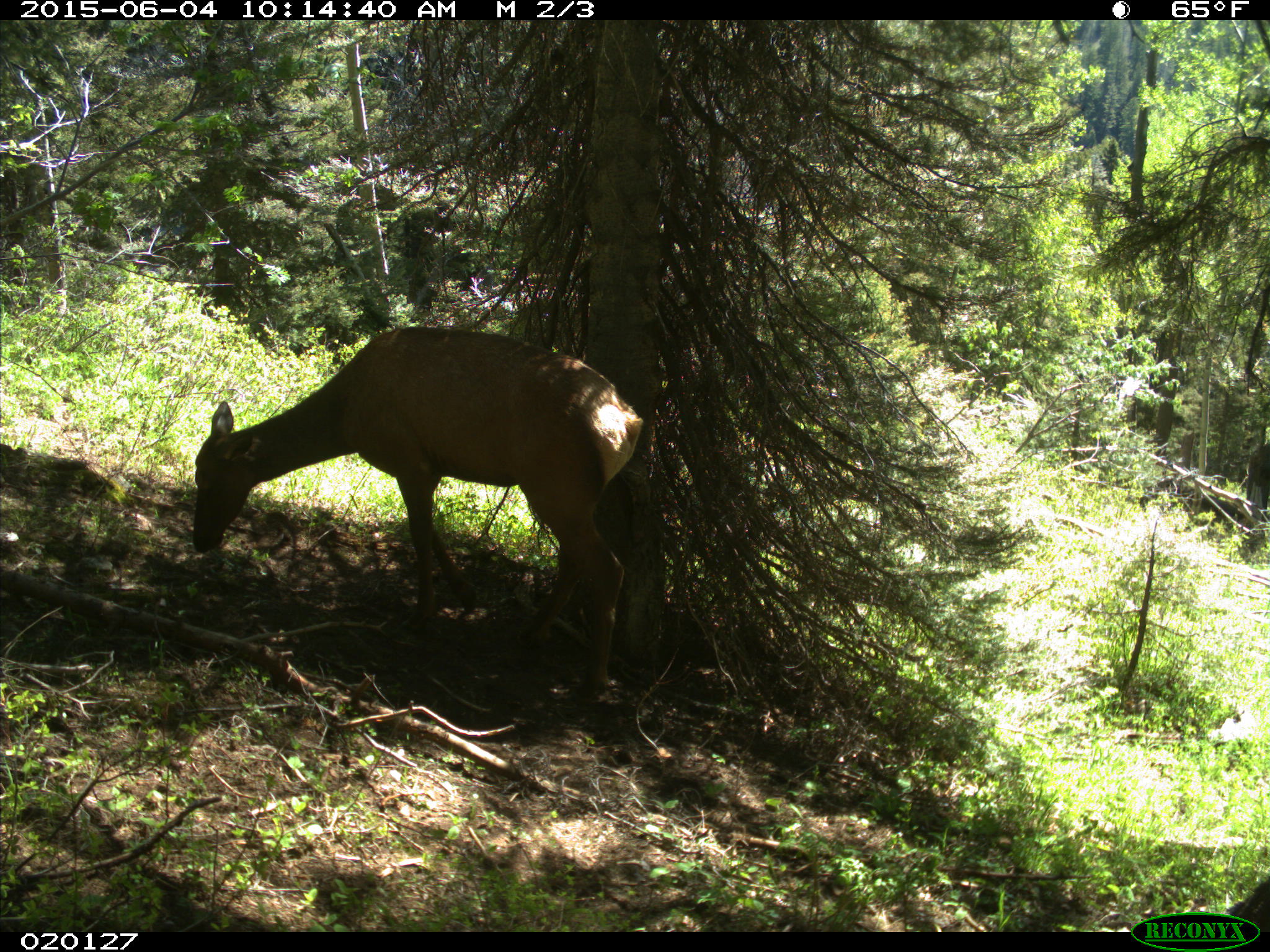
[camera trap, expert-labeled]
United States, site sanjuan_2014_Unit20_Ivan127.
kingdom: Animalia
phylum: Chordata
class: Mammalia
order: Artiodactyla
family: Cervidae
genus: Cervus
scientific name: Cervus elaphus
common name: red deer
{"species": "Cervus elaphus (red deer)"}